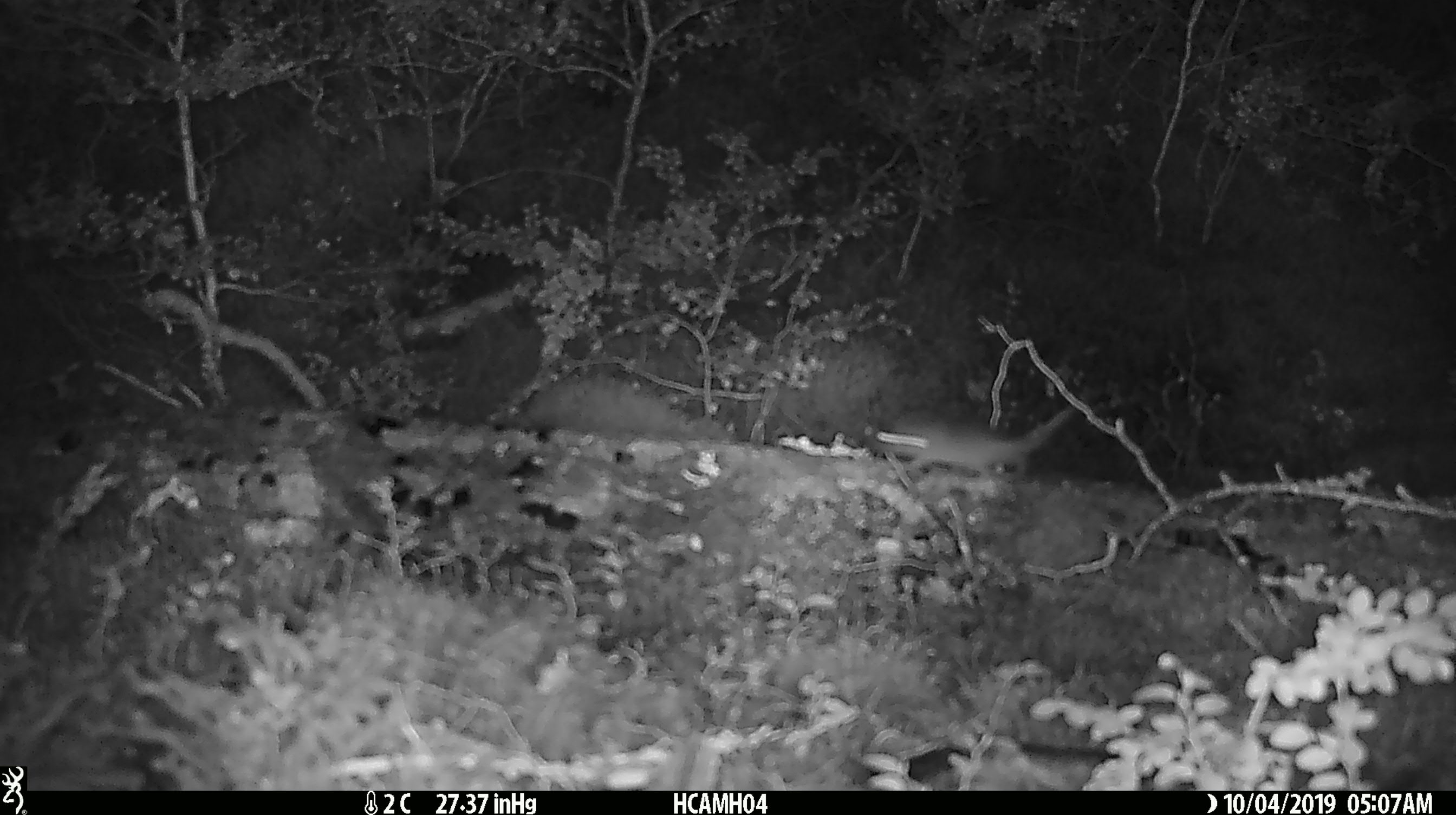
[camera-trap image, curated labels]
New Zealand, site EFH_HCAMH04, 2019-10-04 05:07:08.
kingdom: Animalia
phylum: Chordata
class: Mammalia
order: Rodentia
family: Muridae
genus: Mus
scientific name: Mus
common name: mouse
Mouse (Mus).